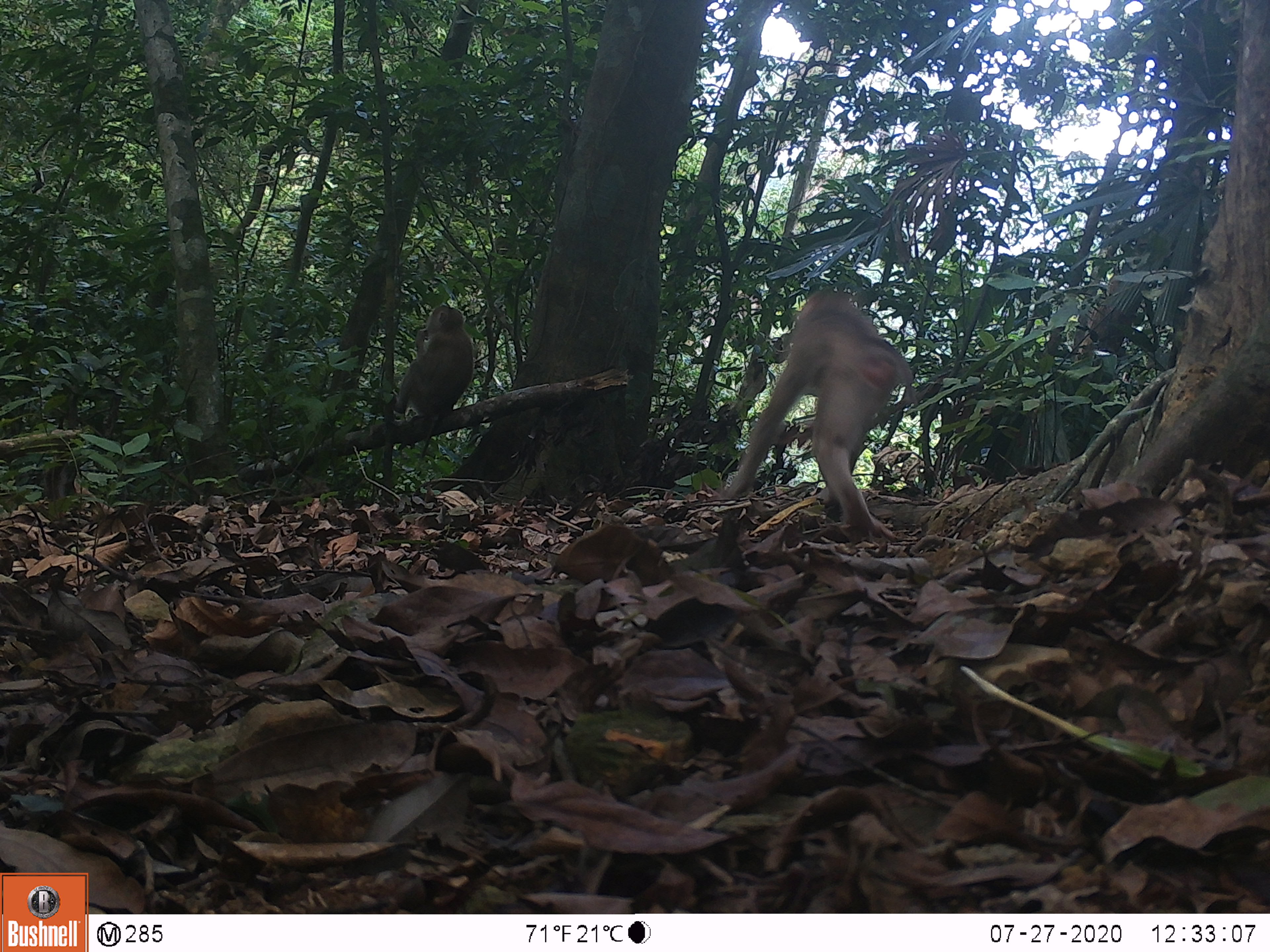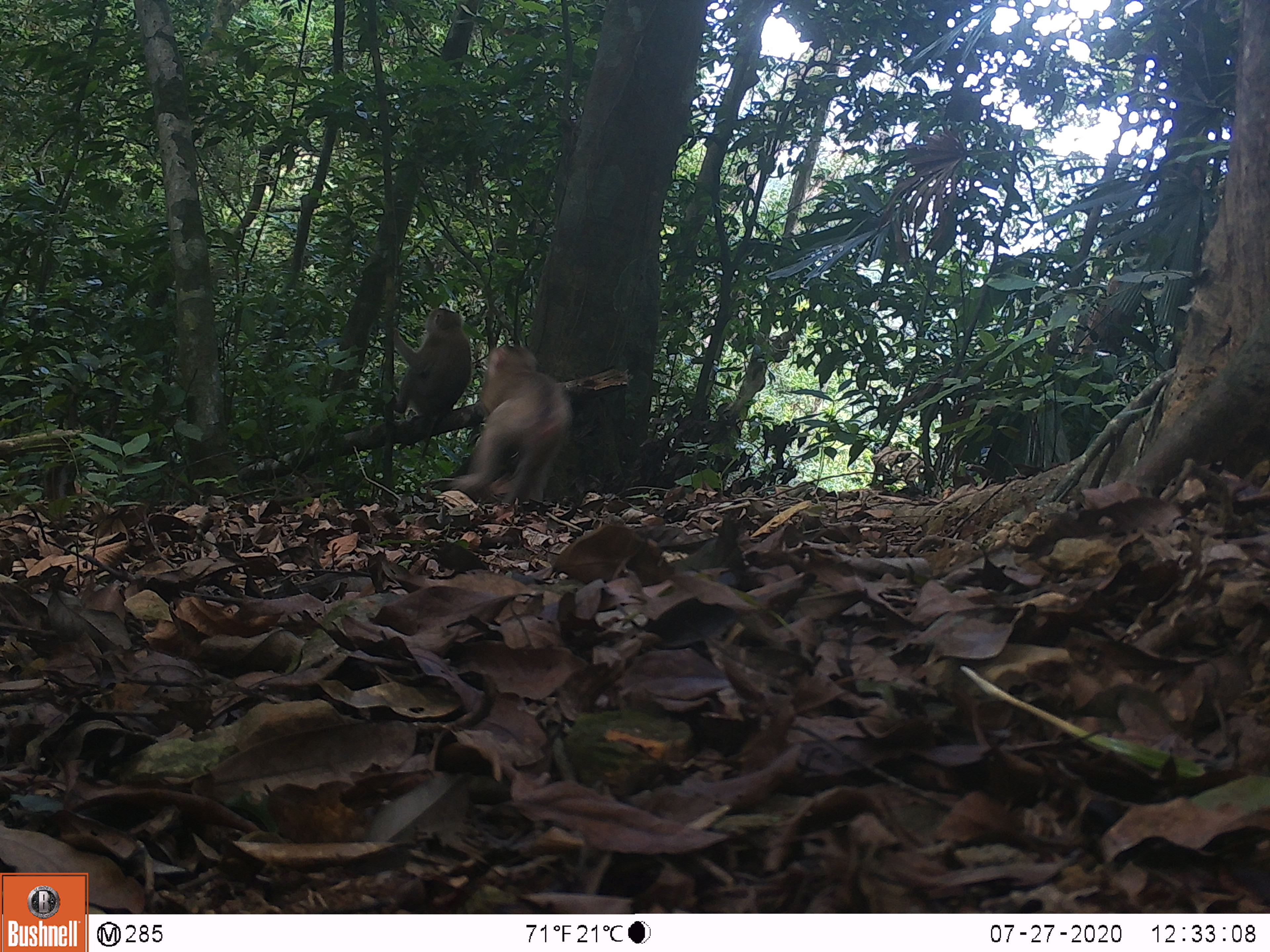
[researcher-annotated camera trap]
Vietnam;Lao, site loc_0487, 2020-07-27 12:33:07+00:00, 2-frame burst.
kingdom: Animalia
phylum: Chordata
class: Mammalia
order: Primates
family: Cercopithecidae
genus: Macaca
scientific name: Macaca nemestrina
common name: pig-tailed macaque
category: pig tailed macaque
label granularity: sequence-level